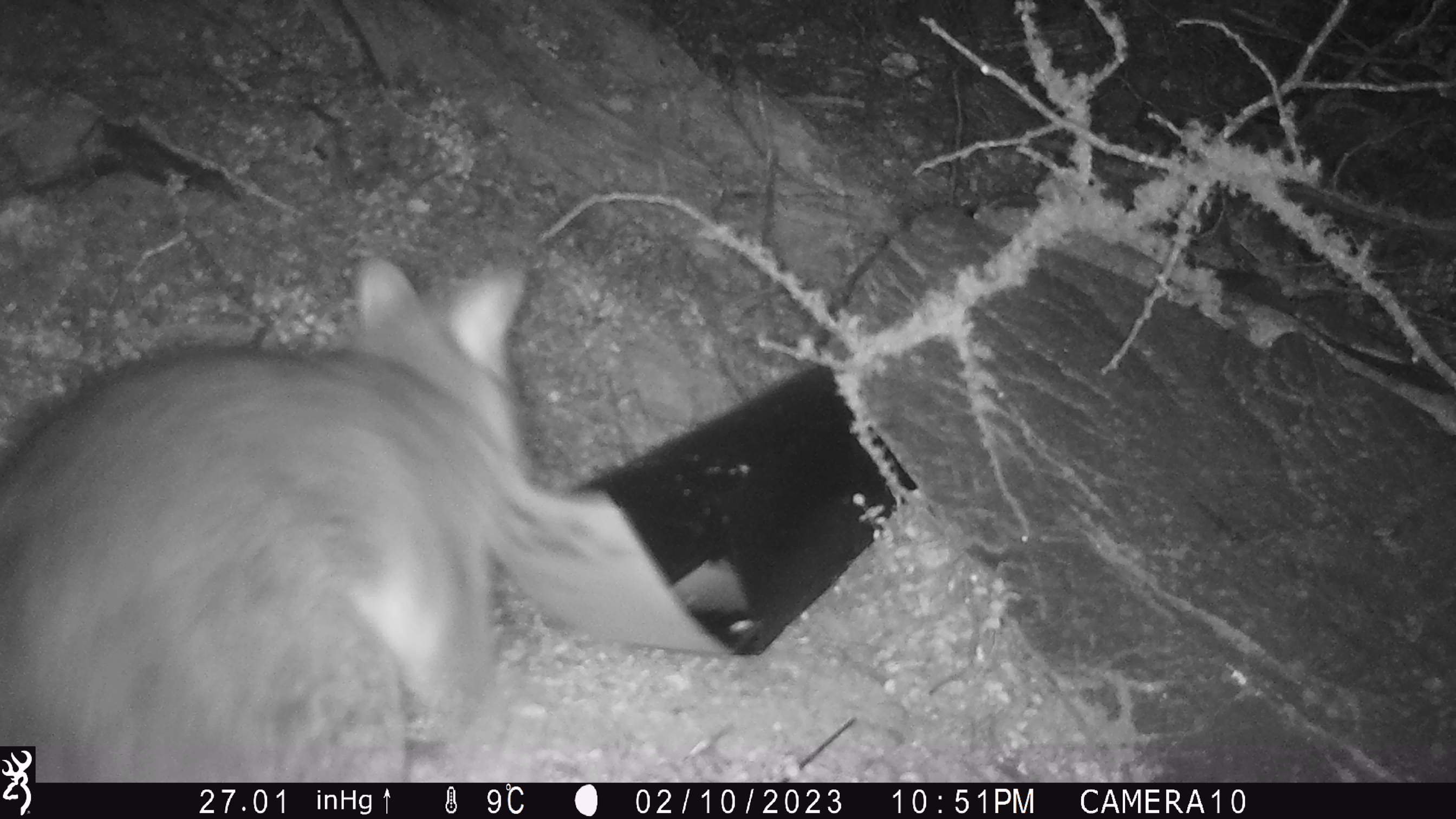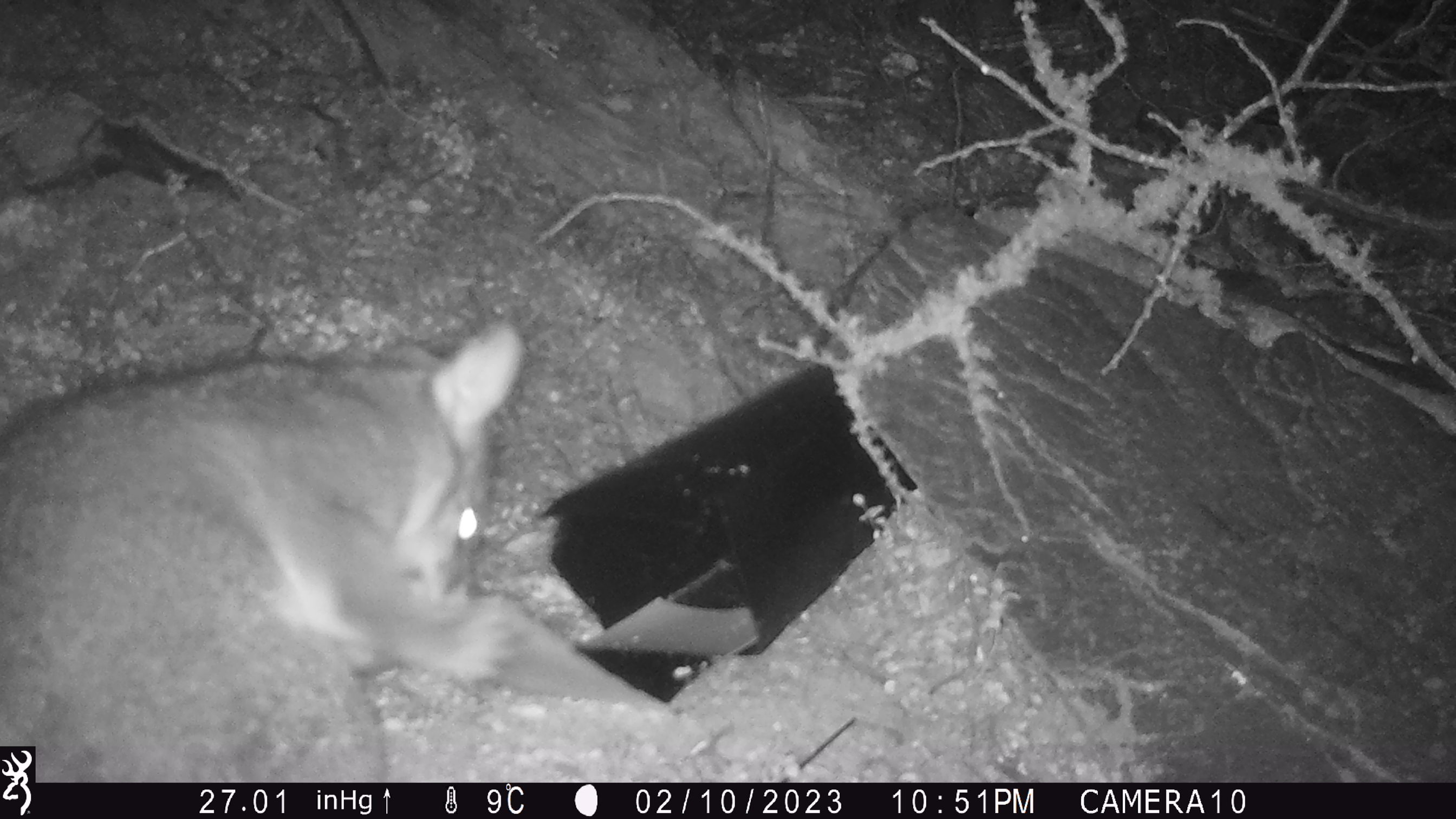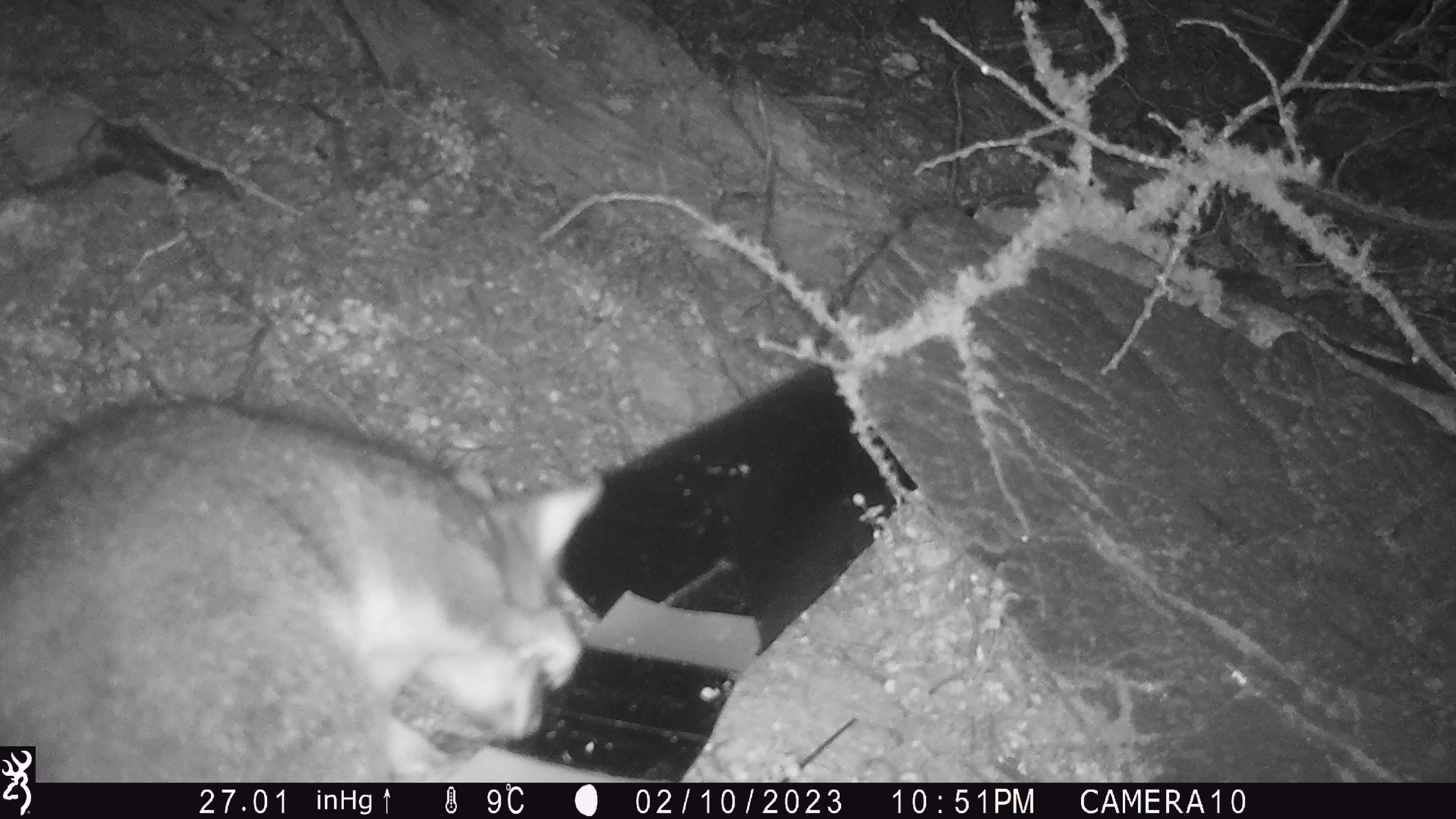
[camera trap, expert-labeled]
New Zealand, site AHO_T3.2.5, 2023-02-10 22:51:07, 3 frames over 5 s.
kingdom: Animalia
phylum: Chordata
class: Mammalia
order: Carnivora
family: Mustelidae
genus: Mustela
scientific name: Mustela erminea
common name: stoat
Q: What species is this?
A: Stoat (Mustela erminea).